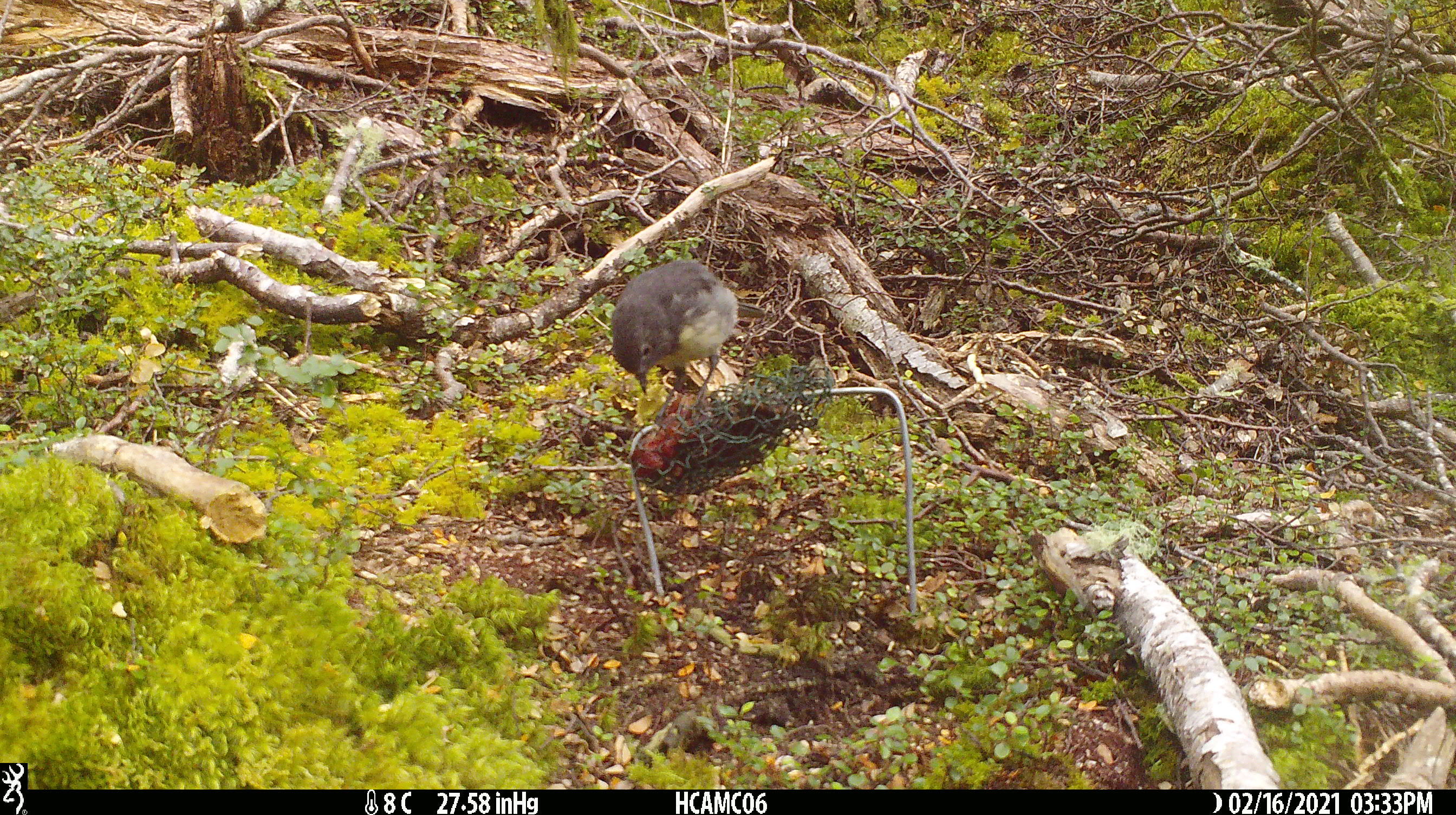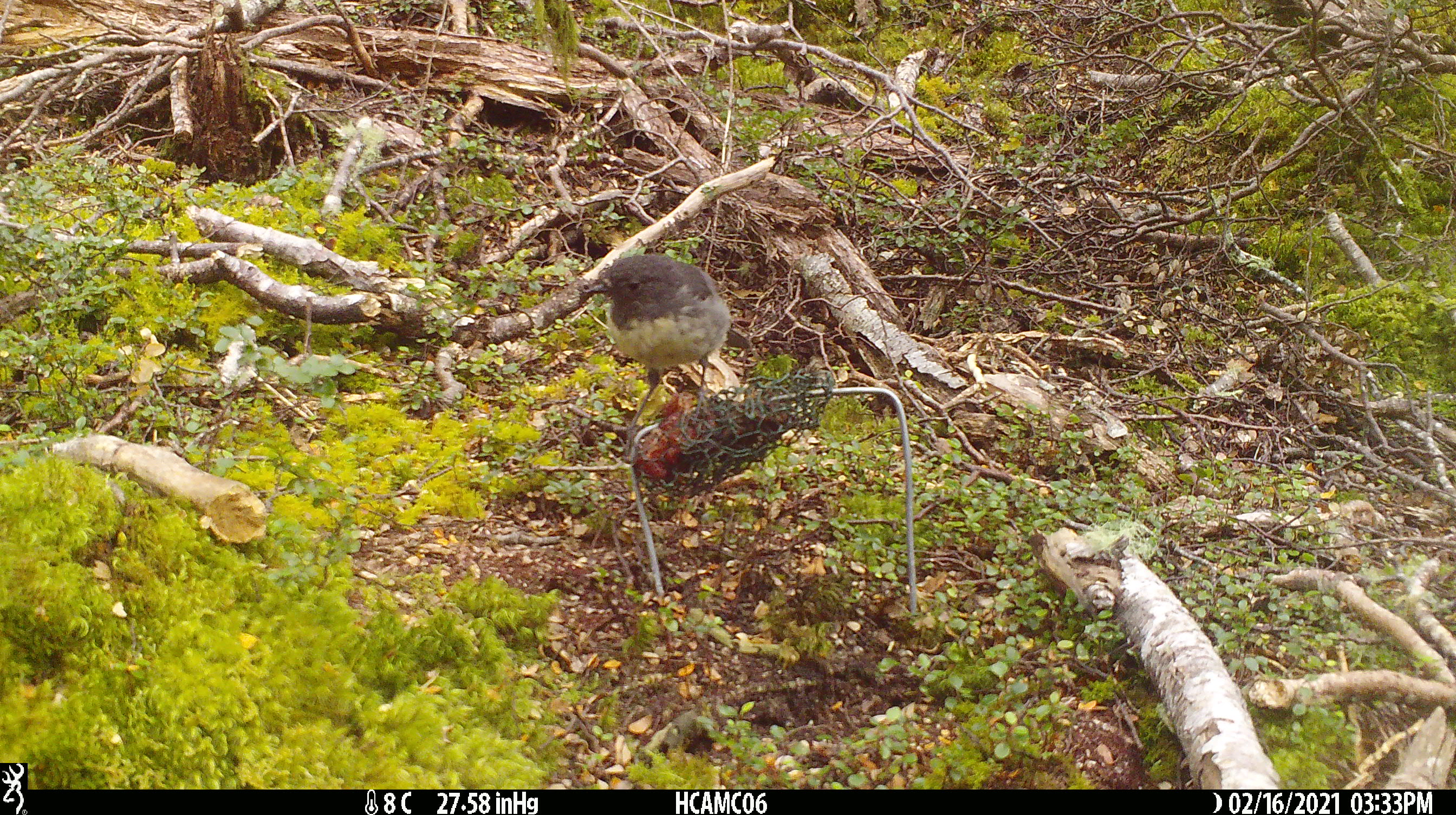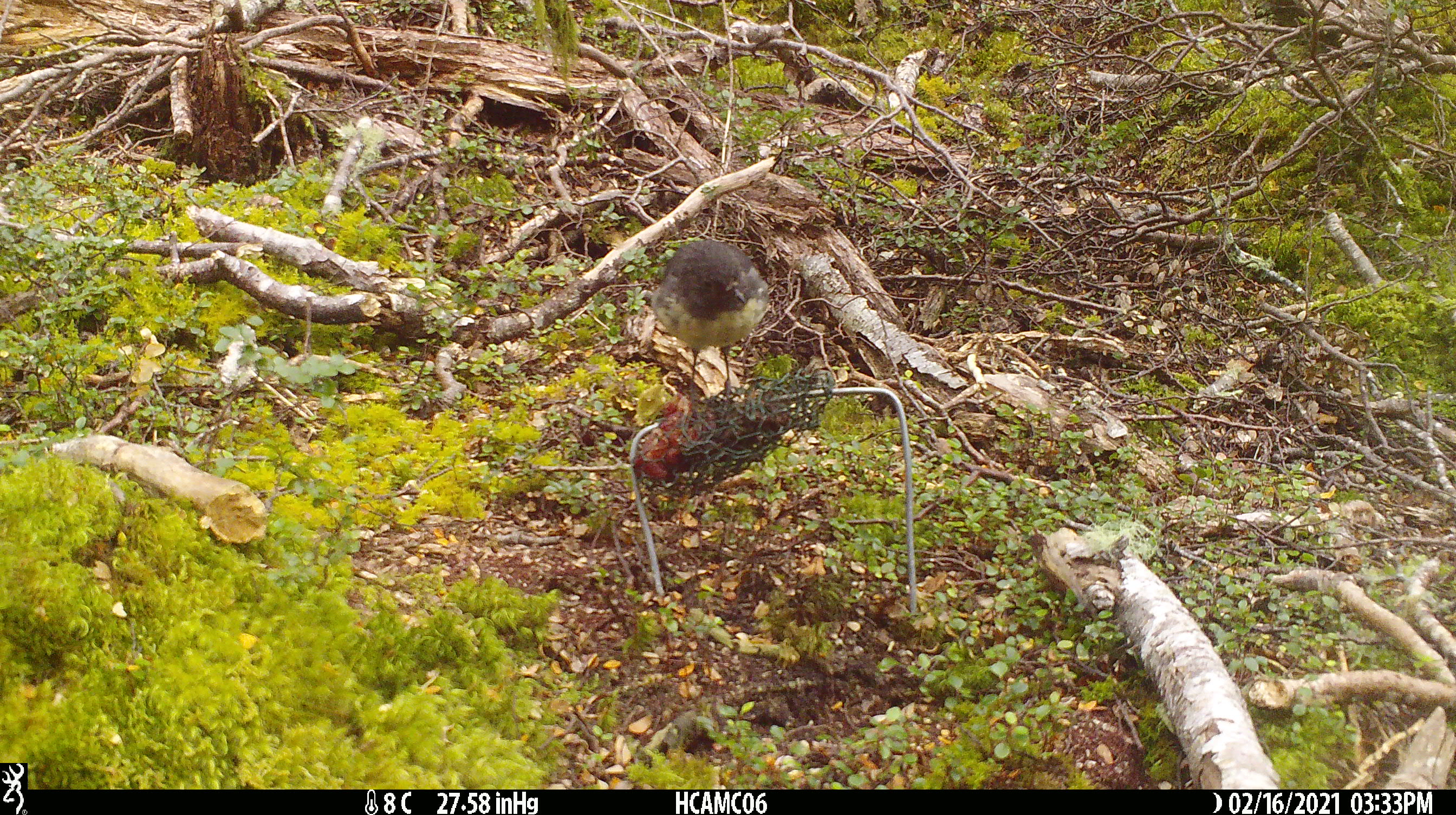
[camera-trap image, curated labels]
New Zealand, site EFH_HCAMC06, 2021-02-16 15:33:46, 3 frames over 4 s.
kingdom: Animalia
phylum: Chordata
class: Aves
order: Passeriformes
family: Petroicidae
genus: Petroica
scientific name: Petroica australis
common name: new zealand robin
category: robin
Robin (new zealand robin) (Petroica australis).